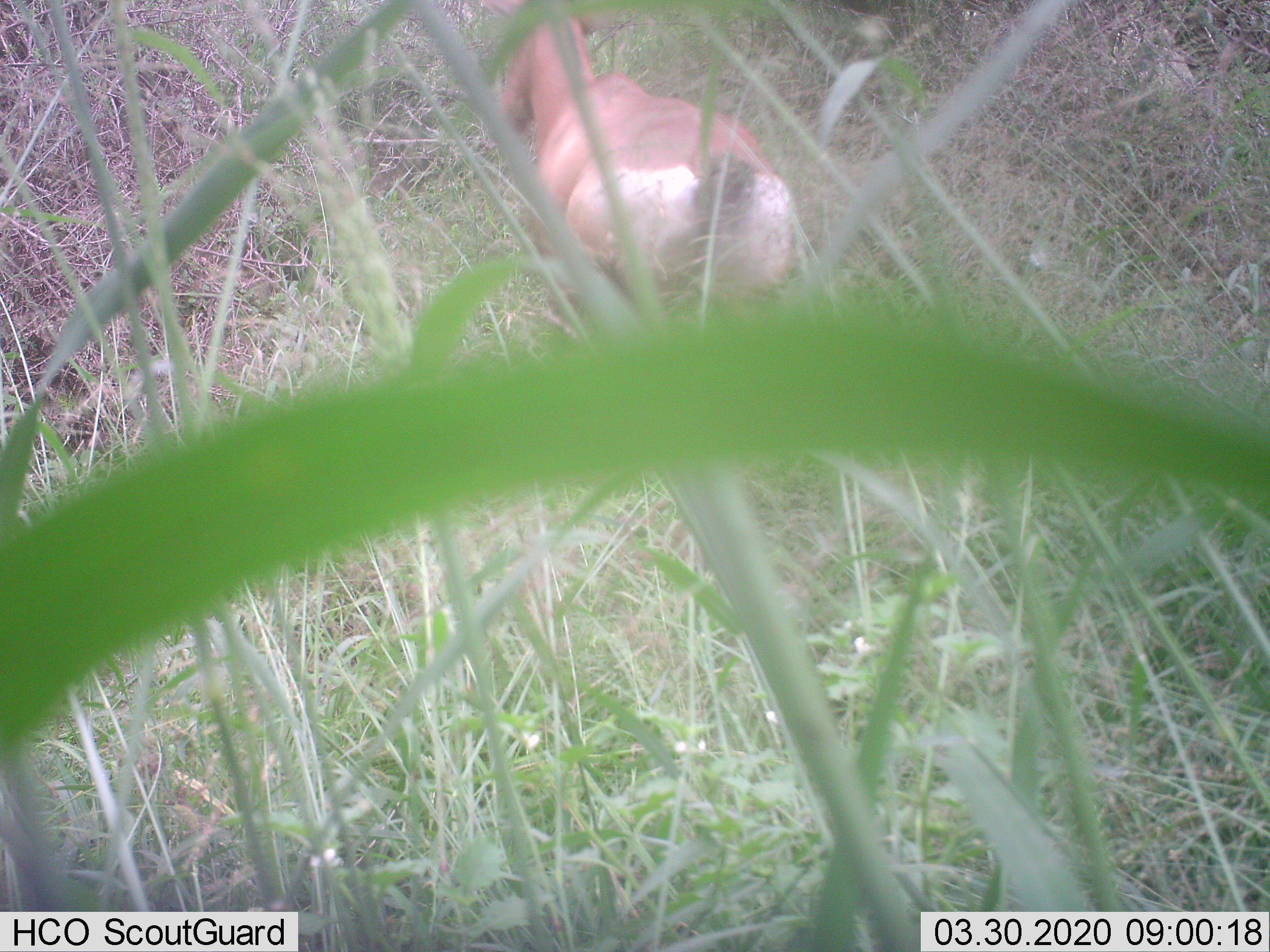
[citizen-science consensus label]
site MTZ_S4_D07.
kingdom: Animalia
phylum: Chordata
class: Mammalia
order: Artiodactyla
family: Bovidae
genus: Alcelaphus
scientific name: Alcelaphus buselaphus caama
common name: red hartebeest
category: hartebeestred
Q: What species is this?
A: Hartebeestred (red hartebeest) (Alcelaphus buselaphus caama).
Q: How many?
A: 1.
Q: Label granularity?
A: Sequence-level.